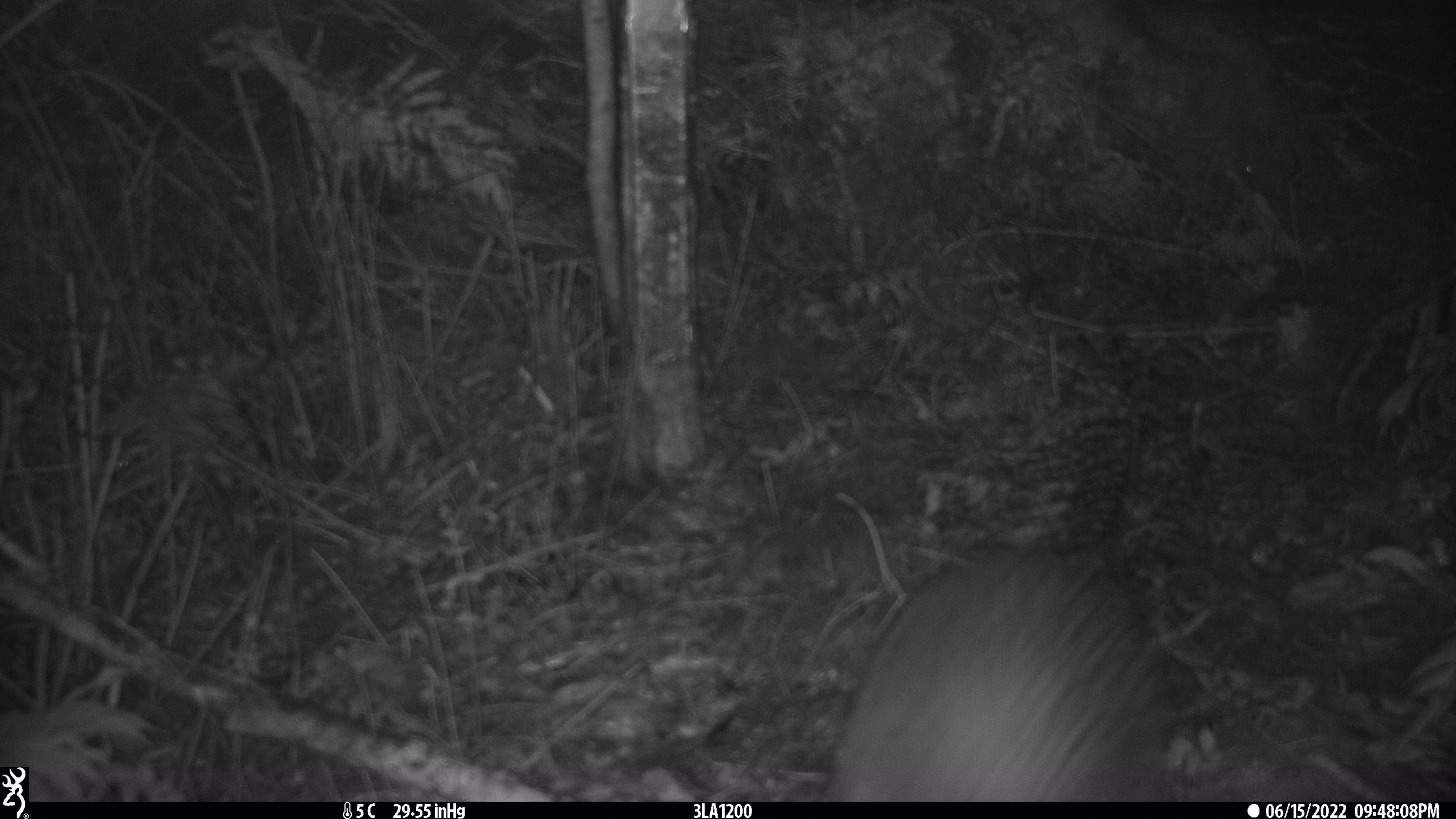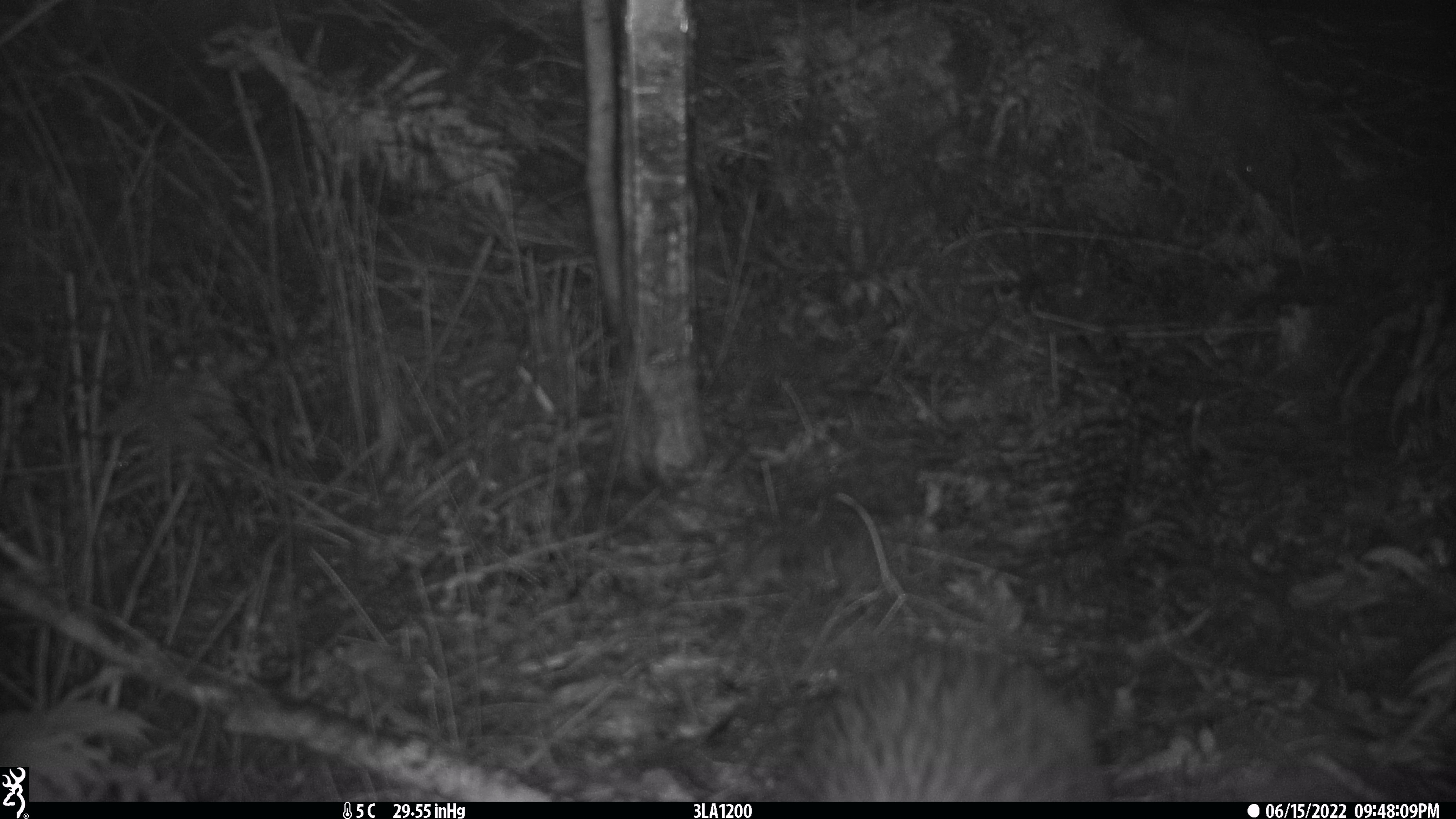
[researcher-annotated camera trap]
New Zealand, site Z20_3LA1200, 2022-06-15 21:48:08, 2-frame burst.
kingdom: Animalia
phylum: Chordata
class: Aves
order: Apterygiformes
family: Apterygidae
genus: Apteryx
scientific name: Apteryx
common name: kiwi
Kiwi (Apteryx).